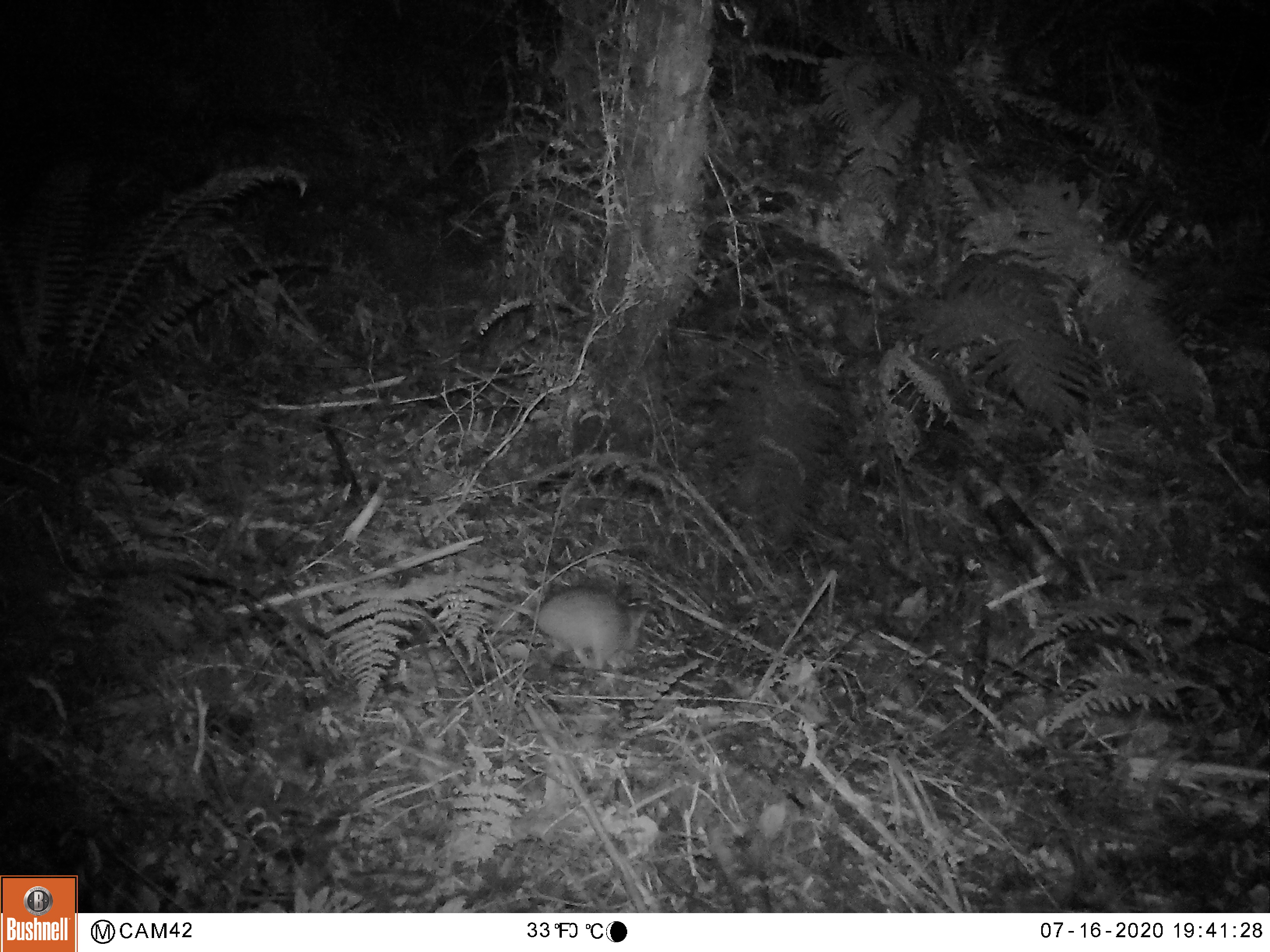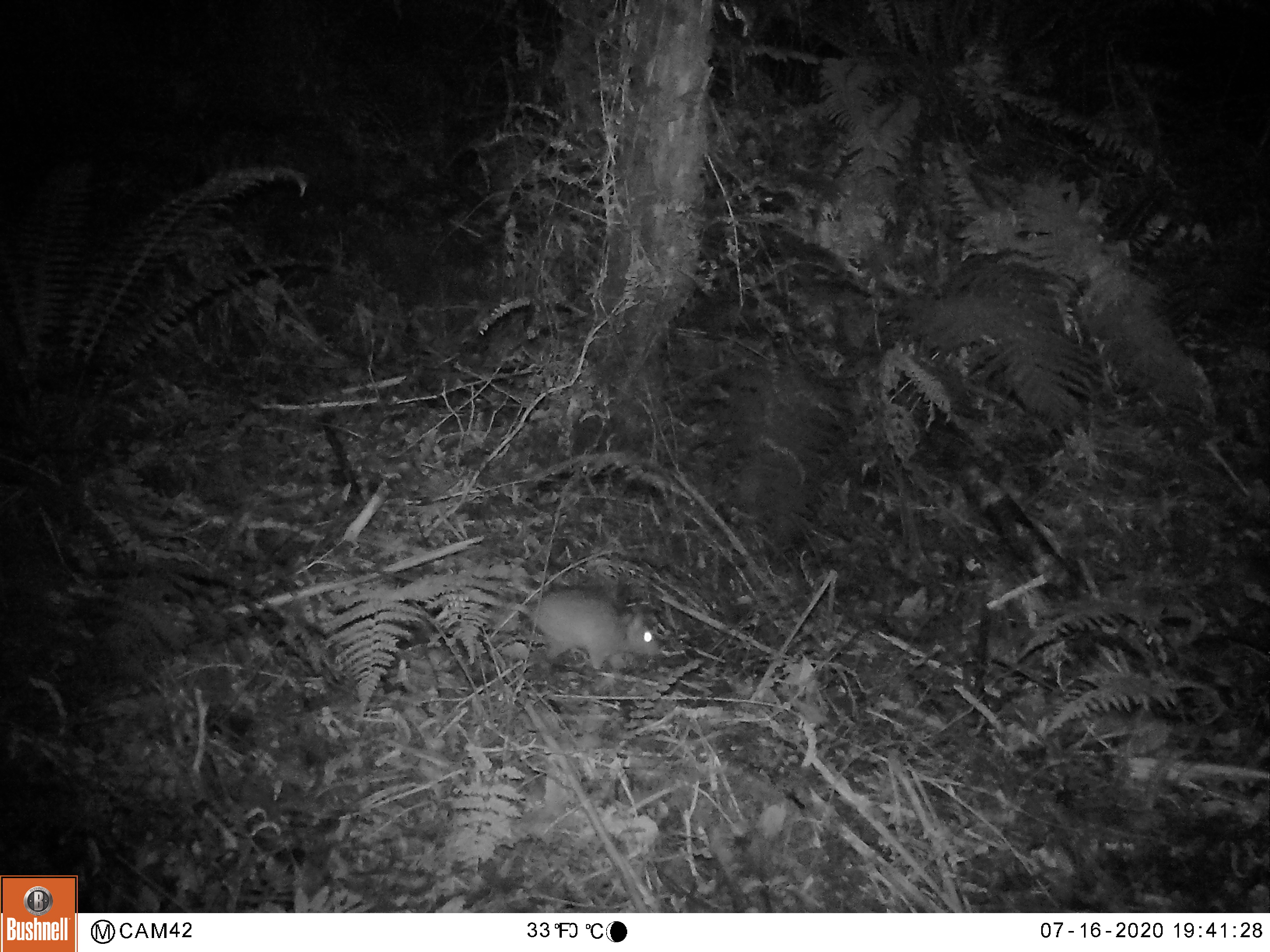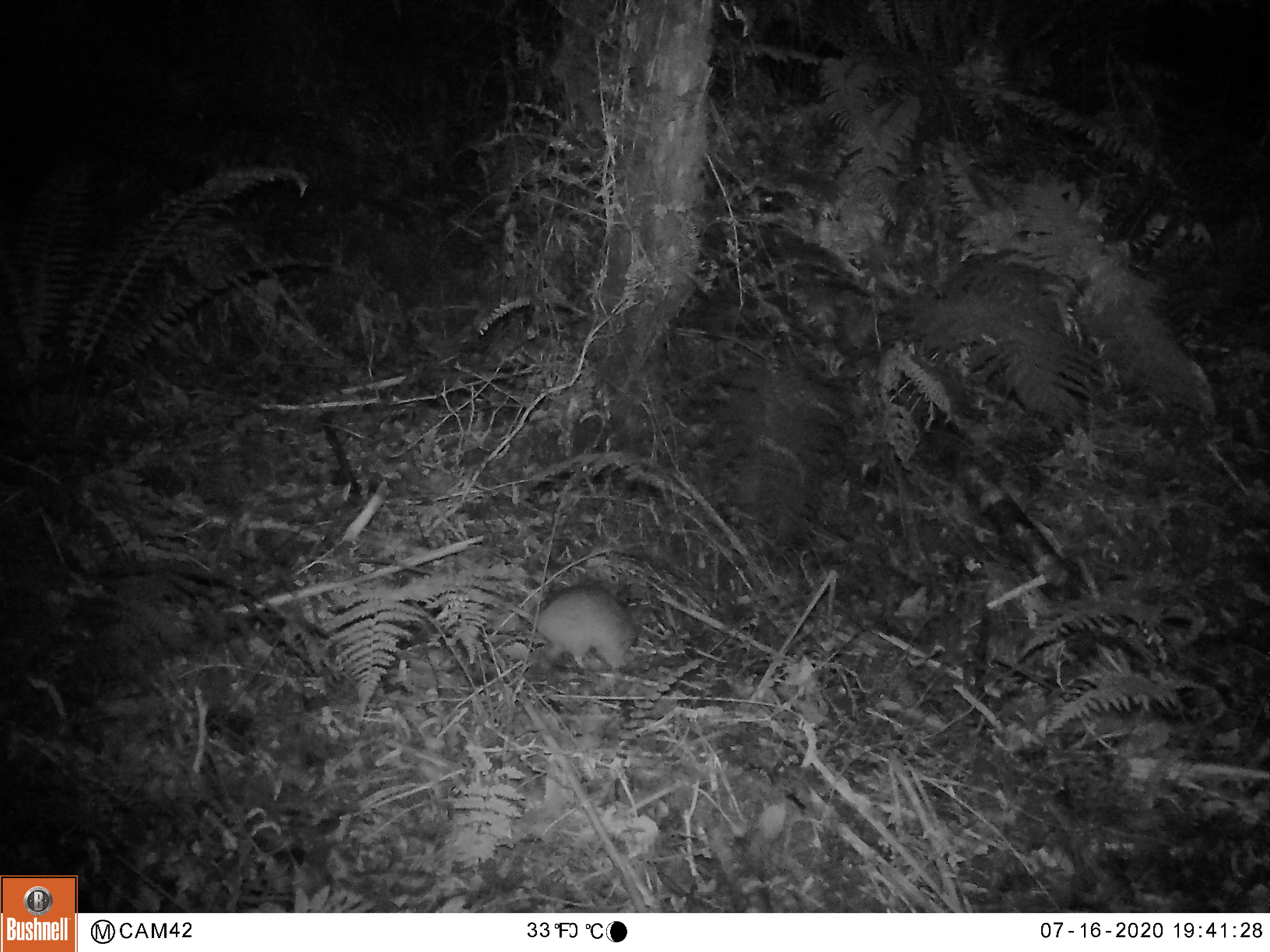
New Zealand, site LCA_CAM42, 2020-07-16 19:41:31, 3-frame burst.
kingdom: Animalia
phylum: Chordata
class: Mammalia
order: Rodentia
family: Muridae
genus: Rattus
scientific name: Rattus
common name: rat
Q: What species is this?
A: Rat (Rattus).